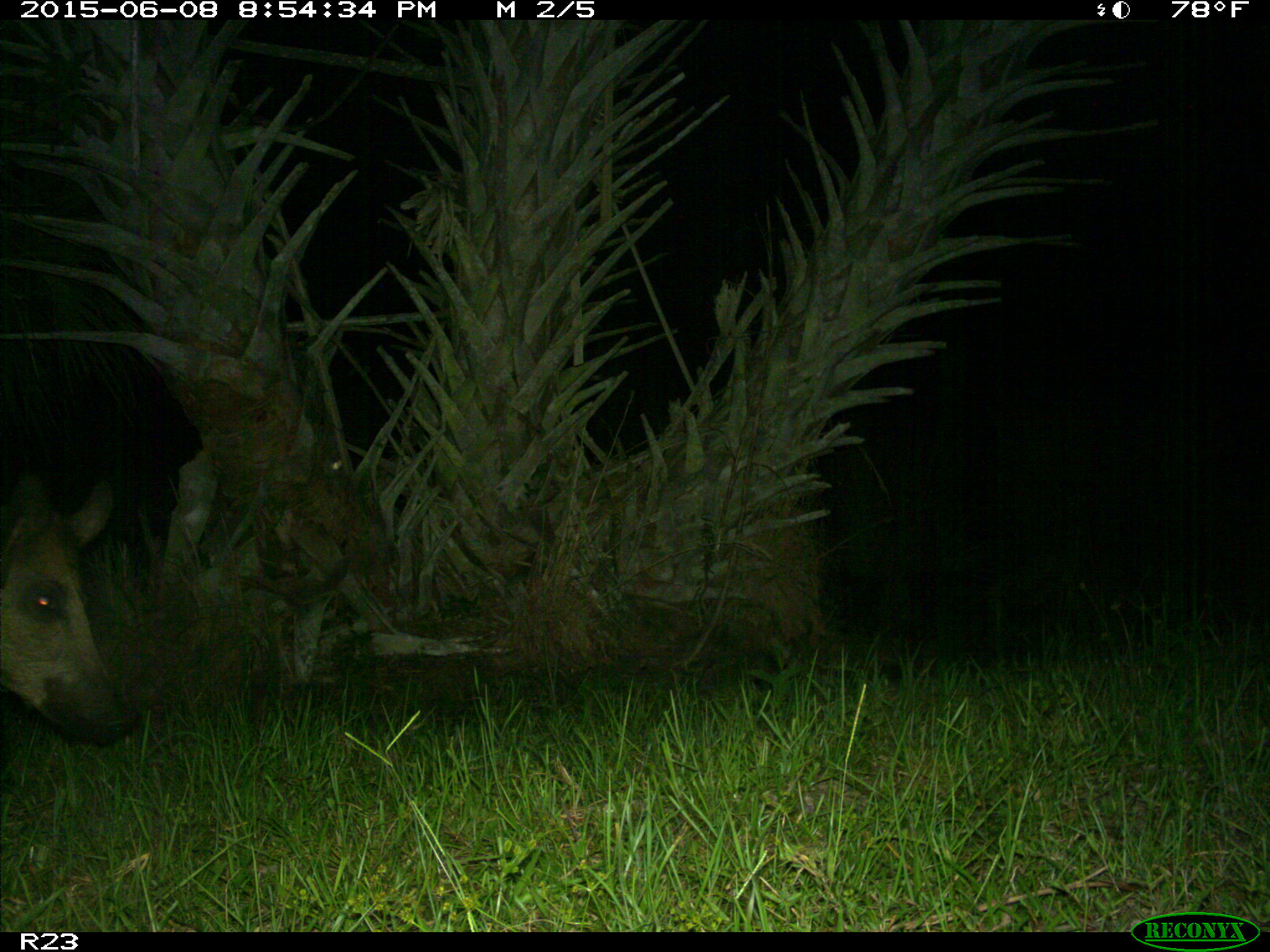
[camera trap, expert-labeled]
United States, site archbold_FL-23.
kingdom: Animalia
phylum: Chordata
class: Mammalia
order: Artiodactyla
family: Bovidae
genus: Bos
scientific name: Bos taurus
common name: domestic cow